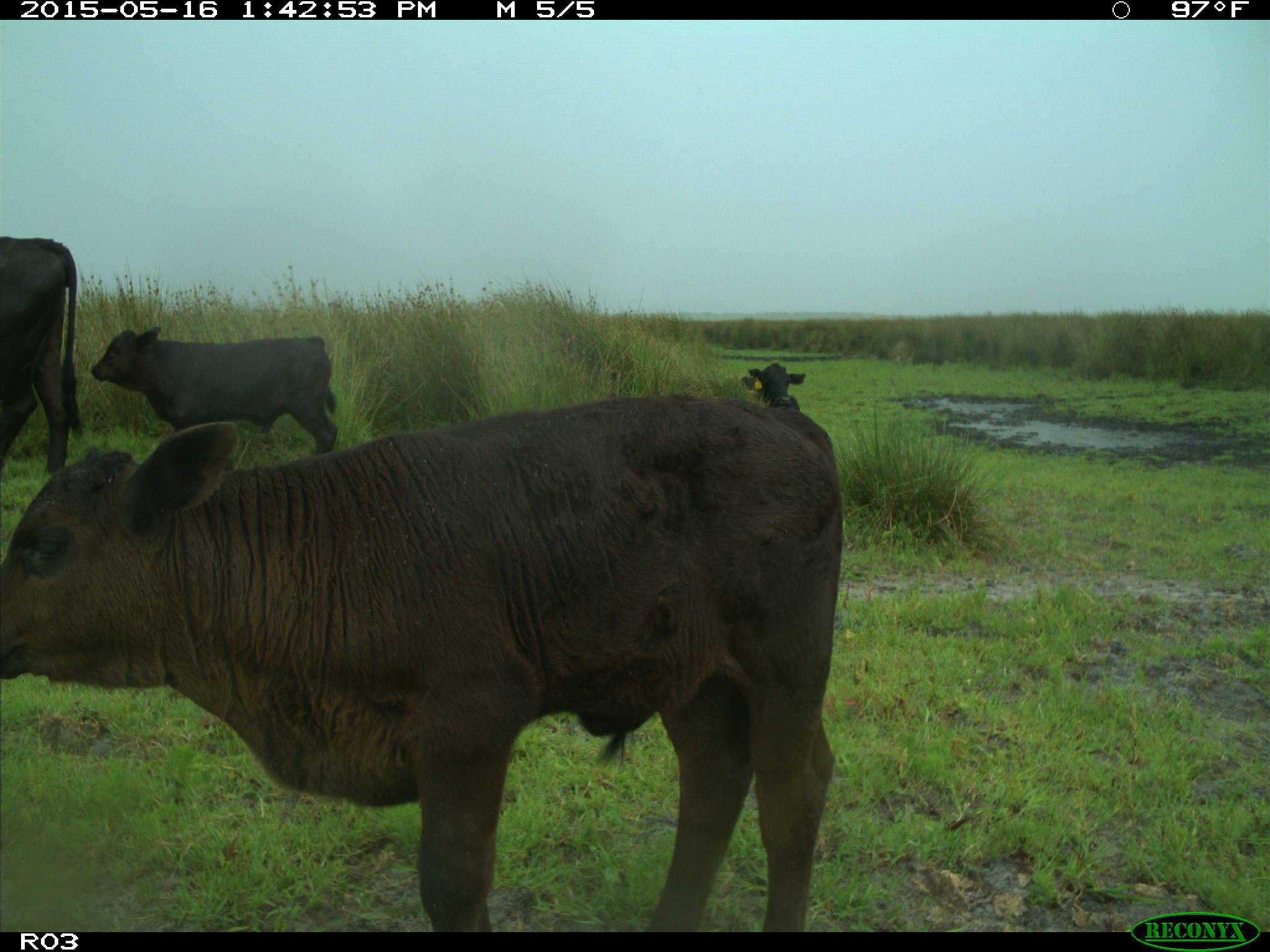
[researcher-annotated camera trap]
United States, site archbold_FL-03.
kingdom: Animalia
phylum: Chordata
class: Mammalia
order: Artiodactyla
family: Bovidae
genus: Bos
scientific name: Bos taurus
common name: domestic cow